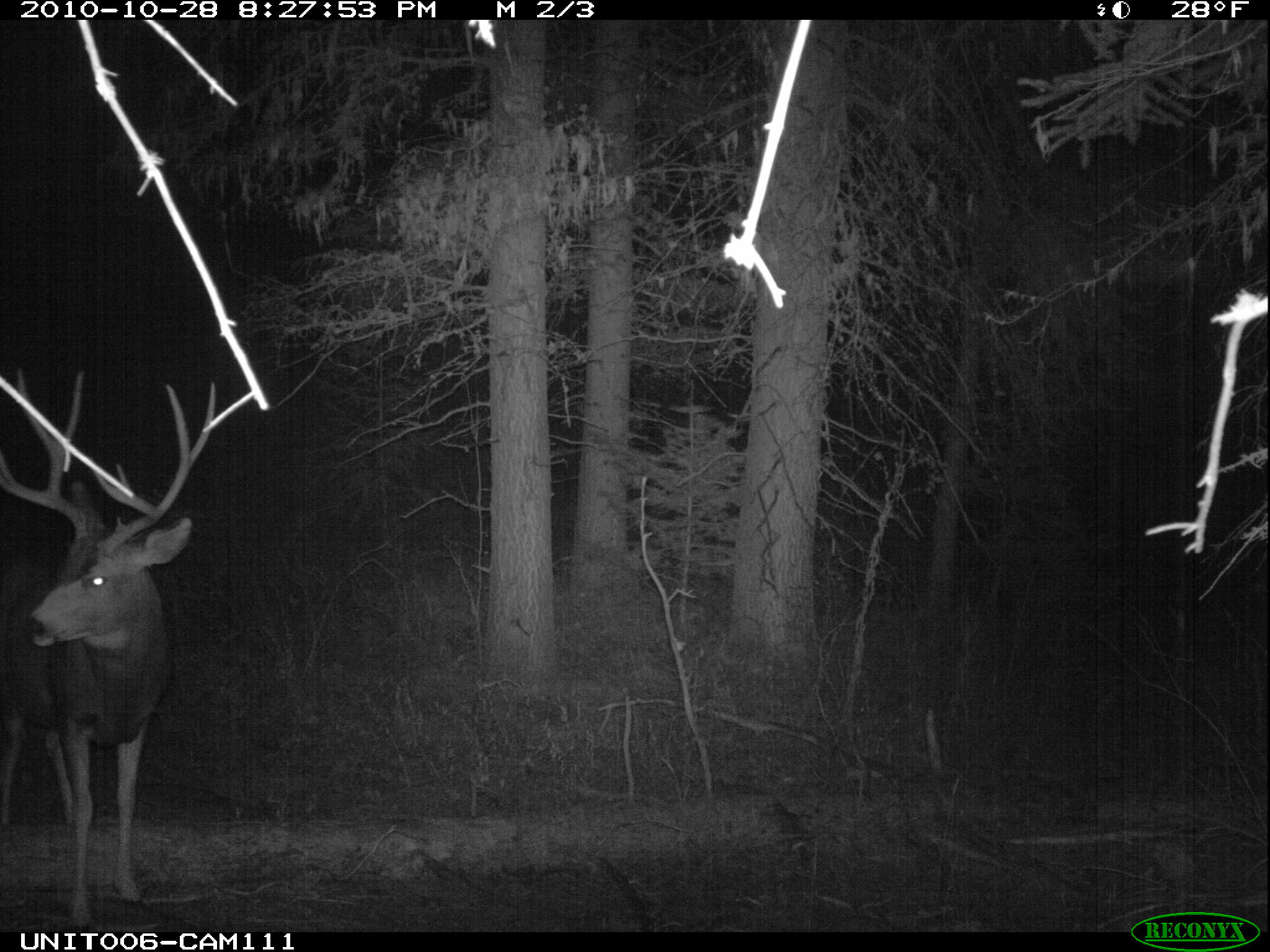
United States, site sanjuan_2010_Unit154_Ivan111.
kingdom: Animalia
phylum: Chordata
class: Mammalia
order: Artiodactyla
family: Cervidae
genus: Odocoileus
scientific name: Odocoileus hemionus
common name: mule deer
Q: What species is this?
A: Odocoileus hemionus (mule deer).